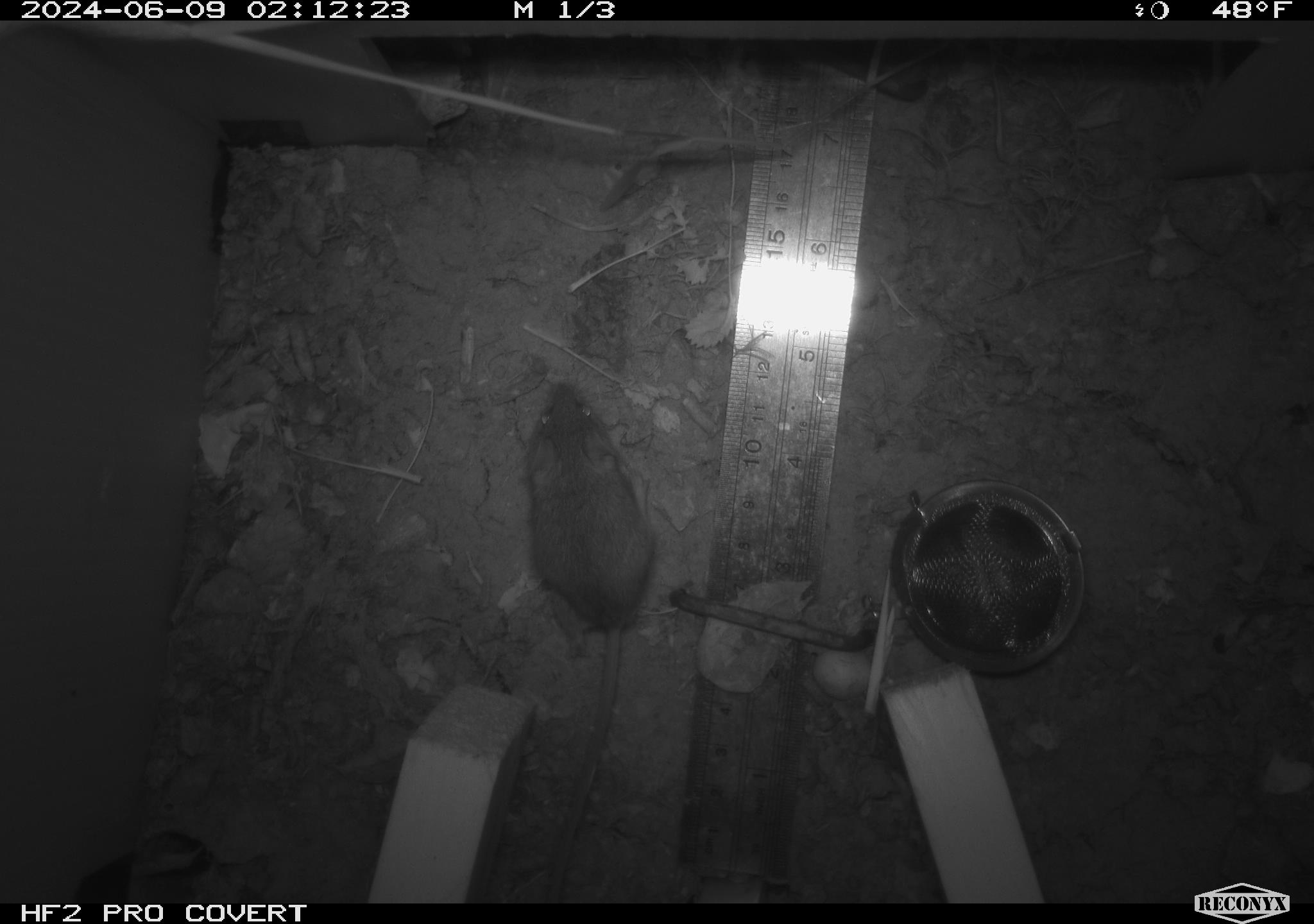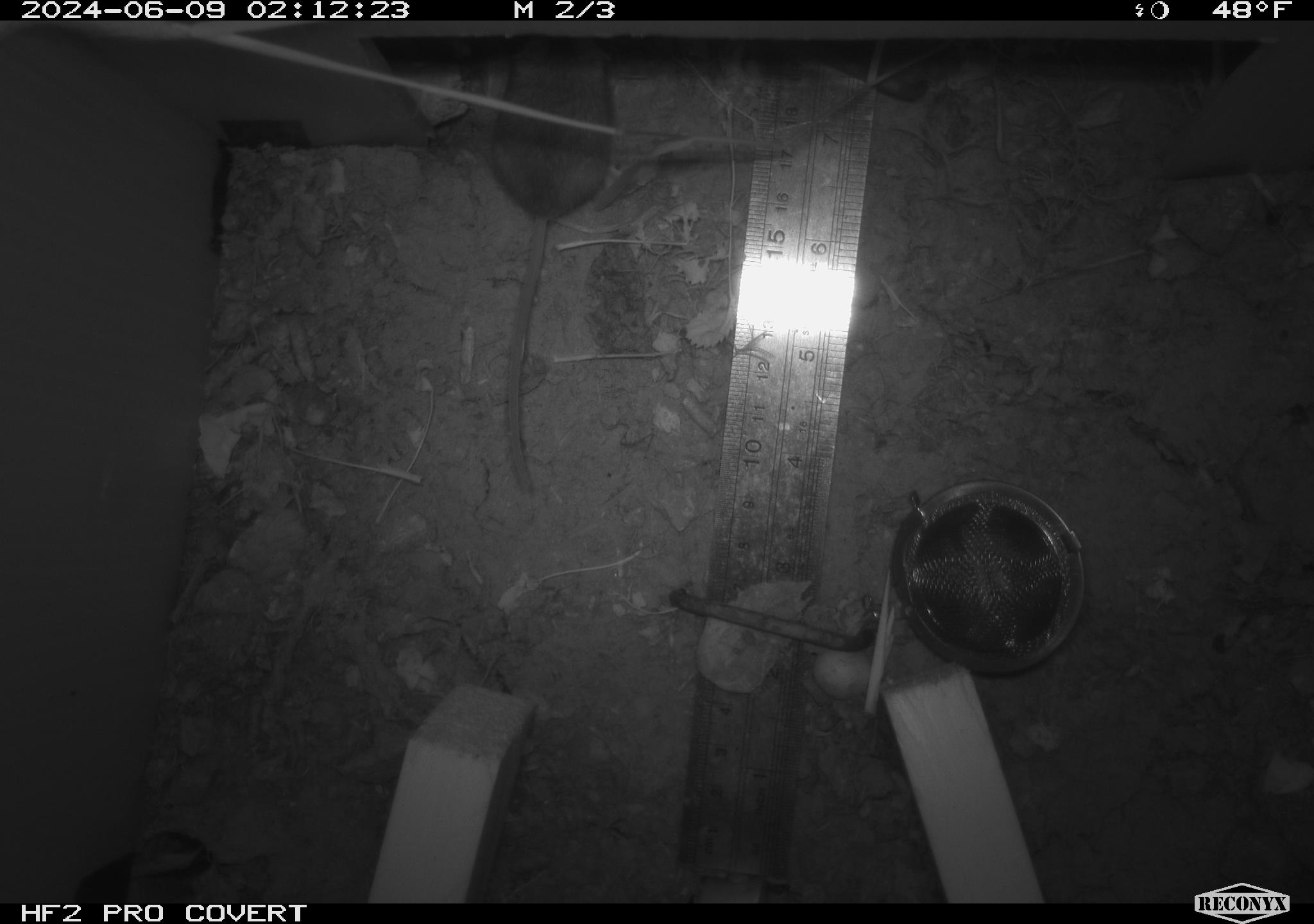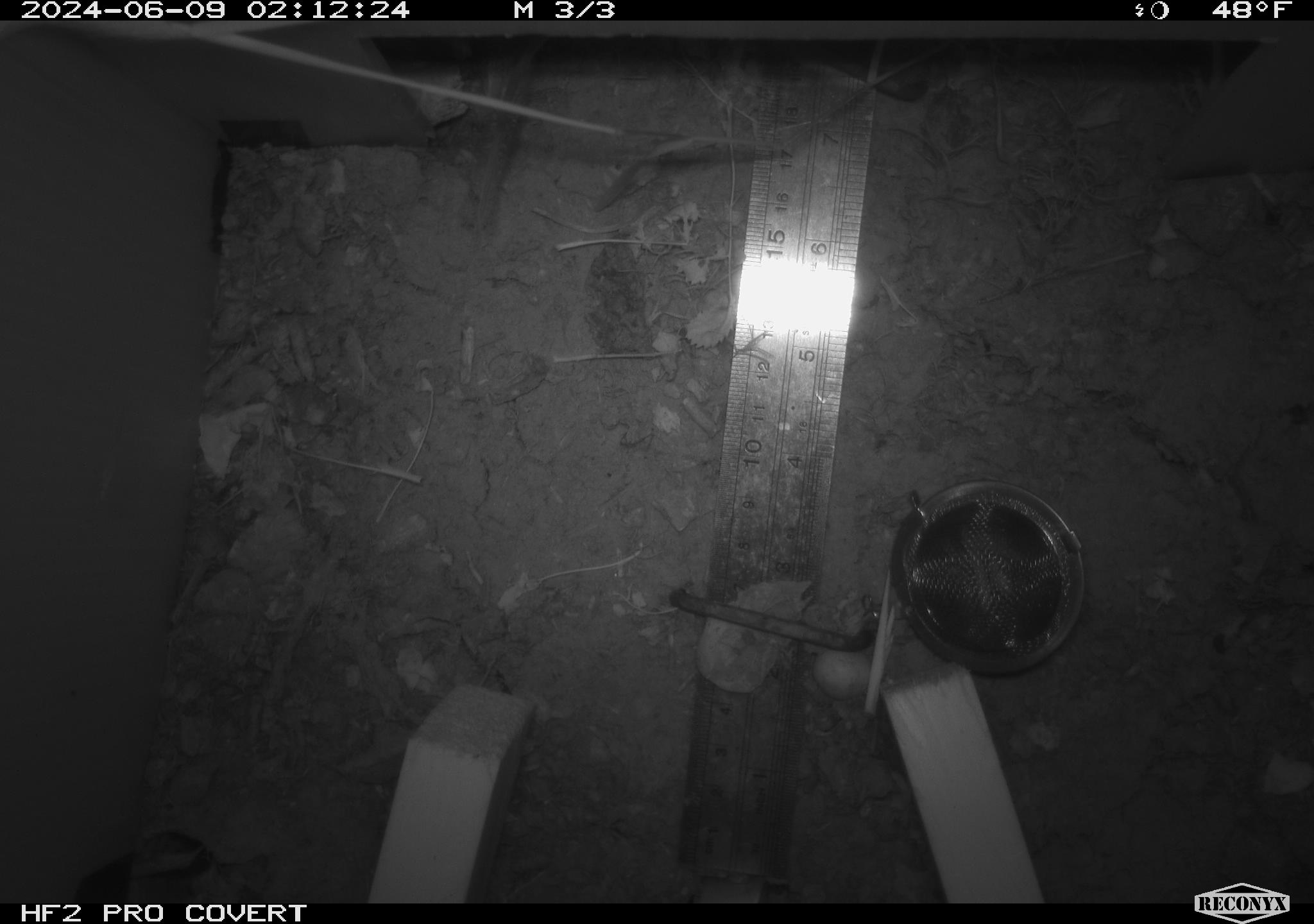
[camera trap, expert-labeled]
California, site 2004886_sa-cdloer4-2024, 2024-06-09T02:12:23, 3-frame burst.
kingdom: Animalia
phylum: Chordata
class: Mammalia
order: Rodentia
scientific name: Rodentia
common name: rodent